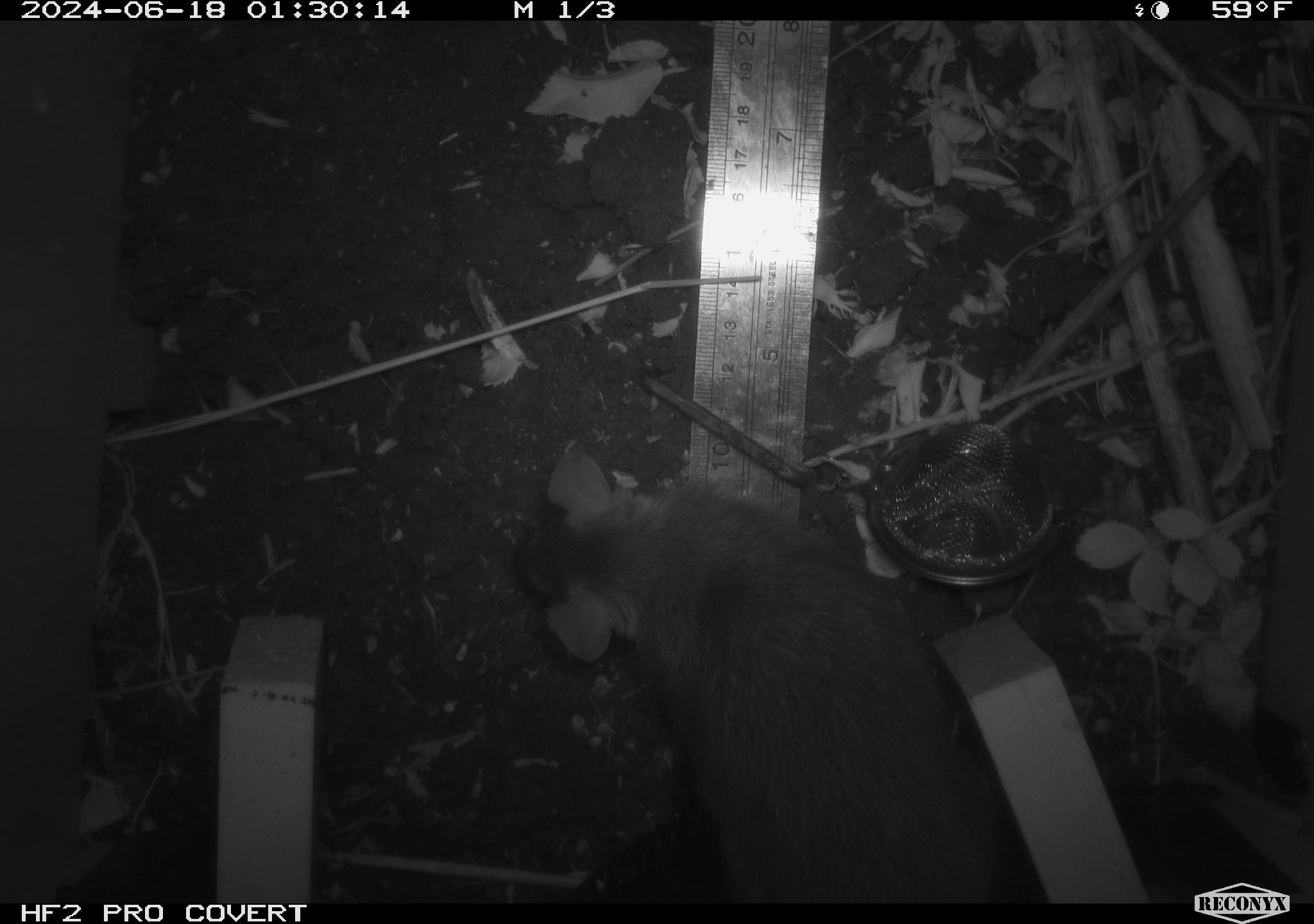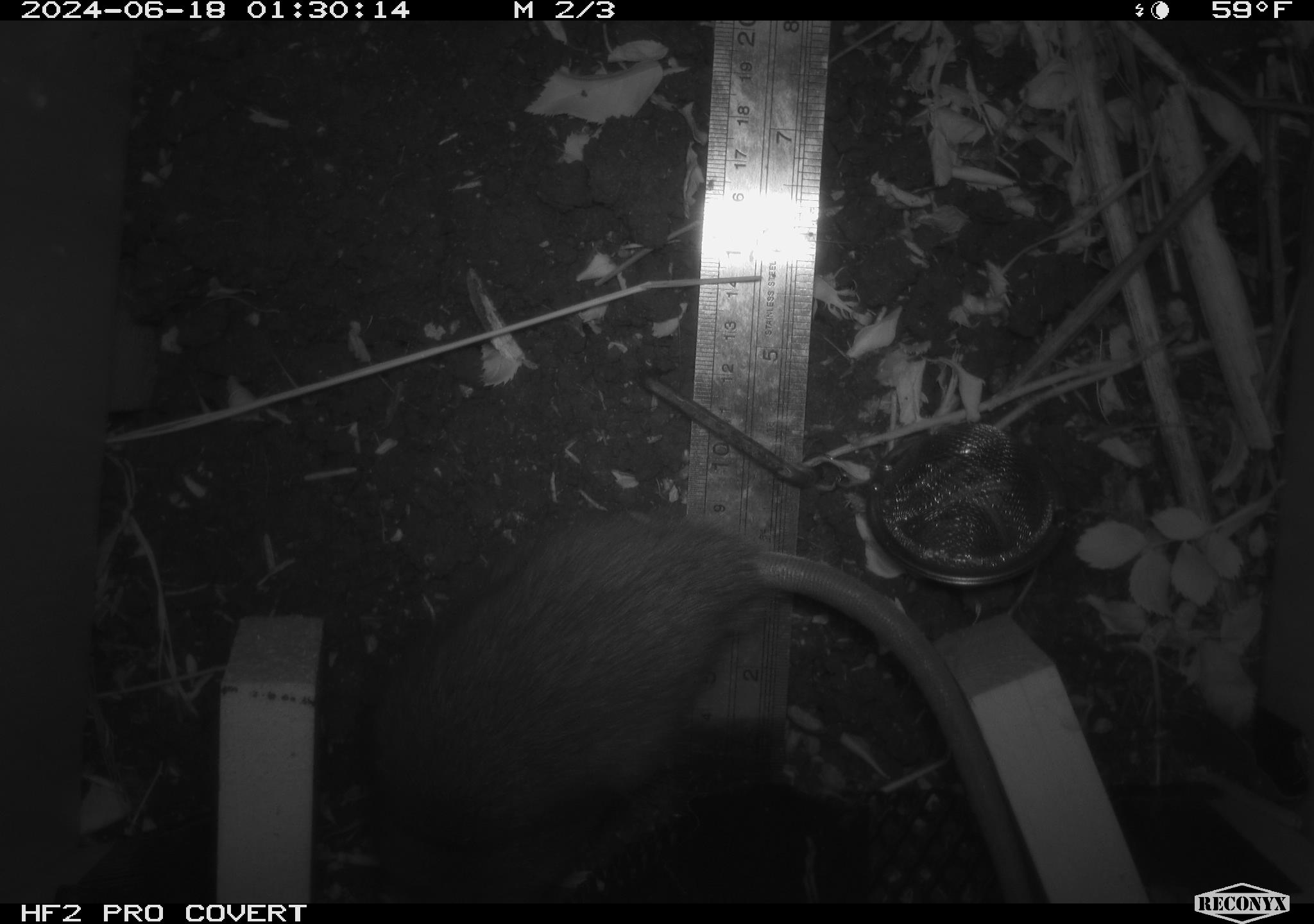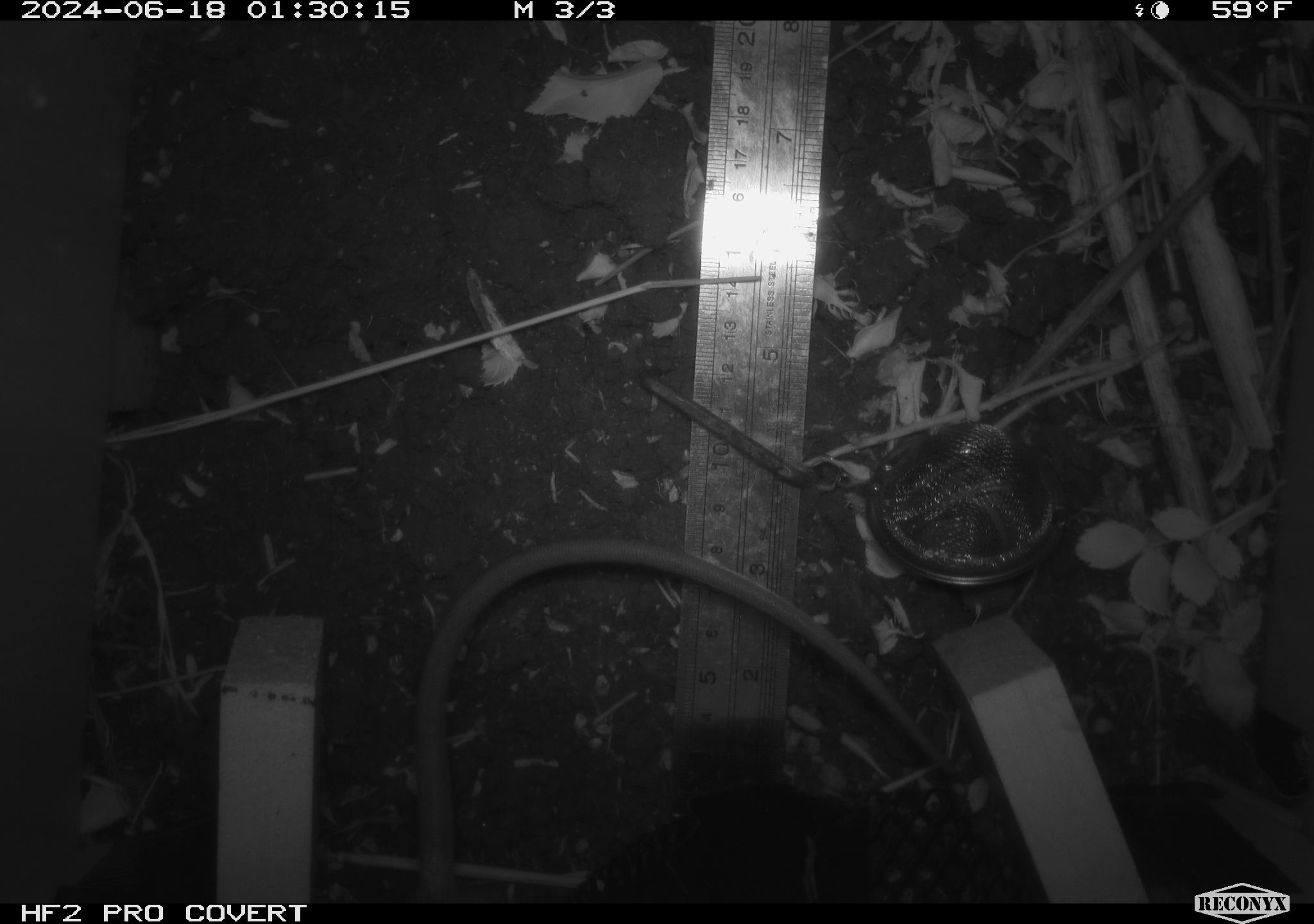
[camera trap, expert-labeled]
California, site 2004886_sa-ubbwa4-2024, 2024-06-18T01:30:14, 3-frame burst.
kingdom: Animalia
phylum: Chordata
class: Mammalia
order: Rodentia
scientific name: Rodentia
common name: woodrat or rat or mouse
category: woodrat or rat or mouse species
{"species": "woodrat or rat or mouse species (woodrat or rat or mouse) (Rodentia)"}